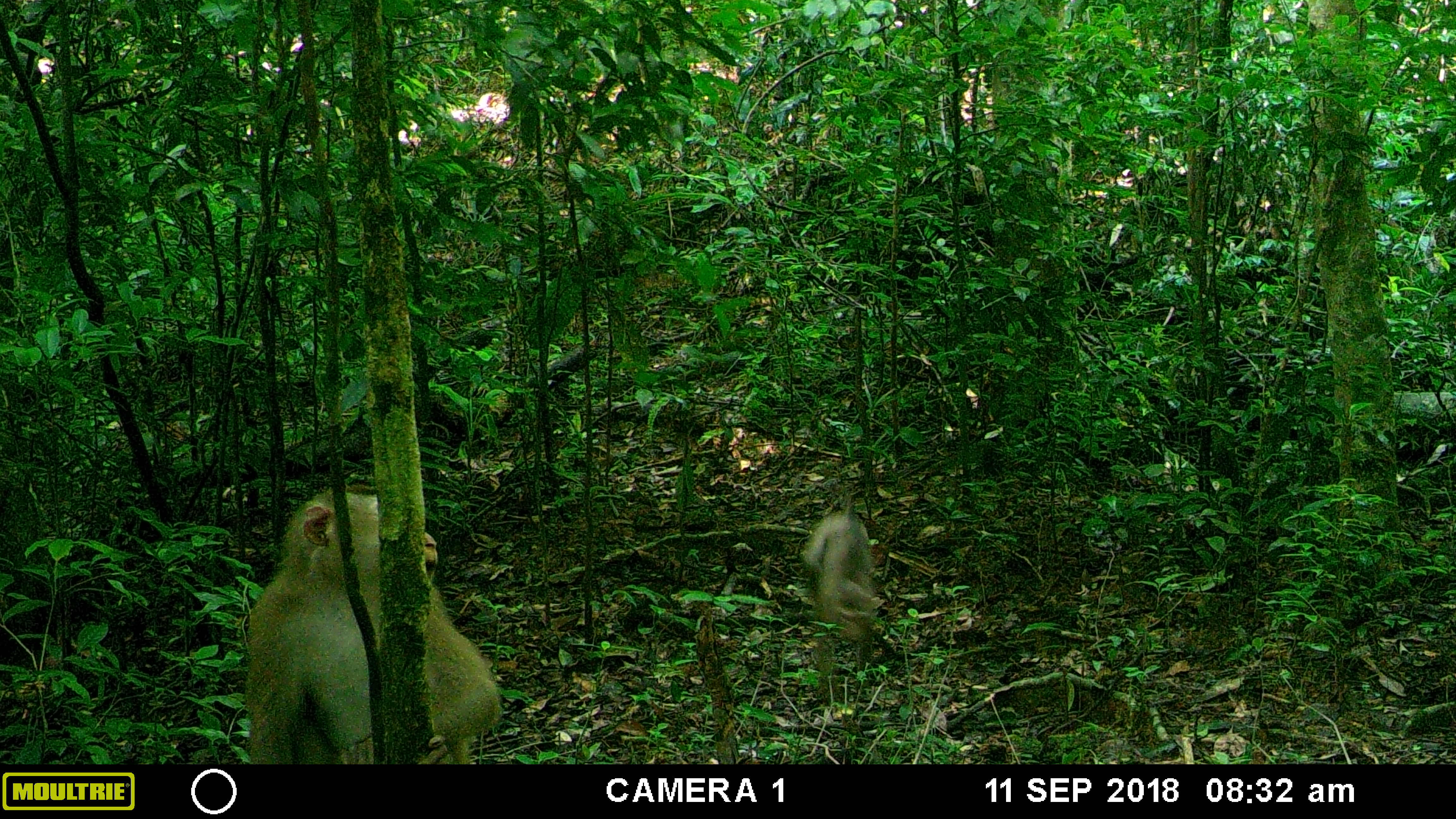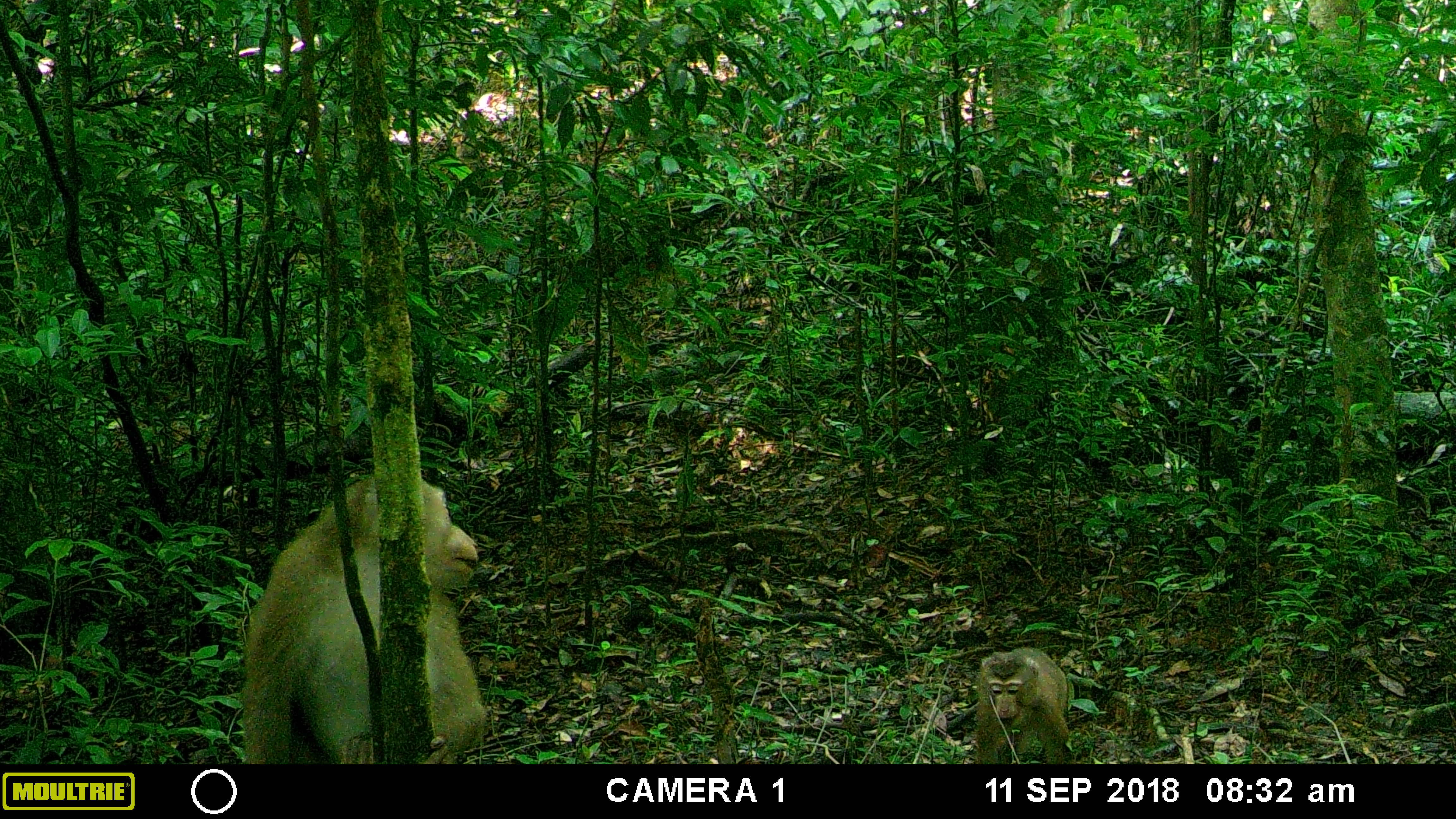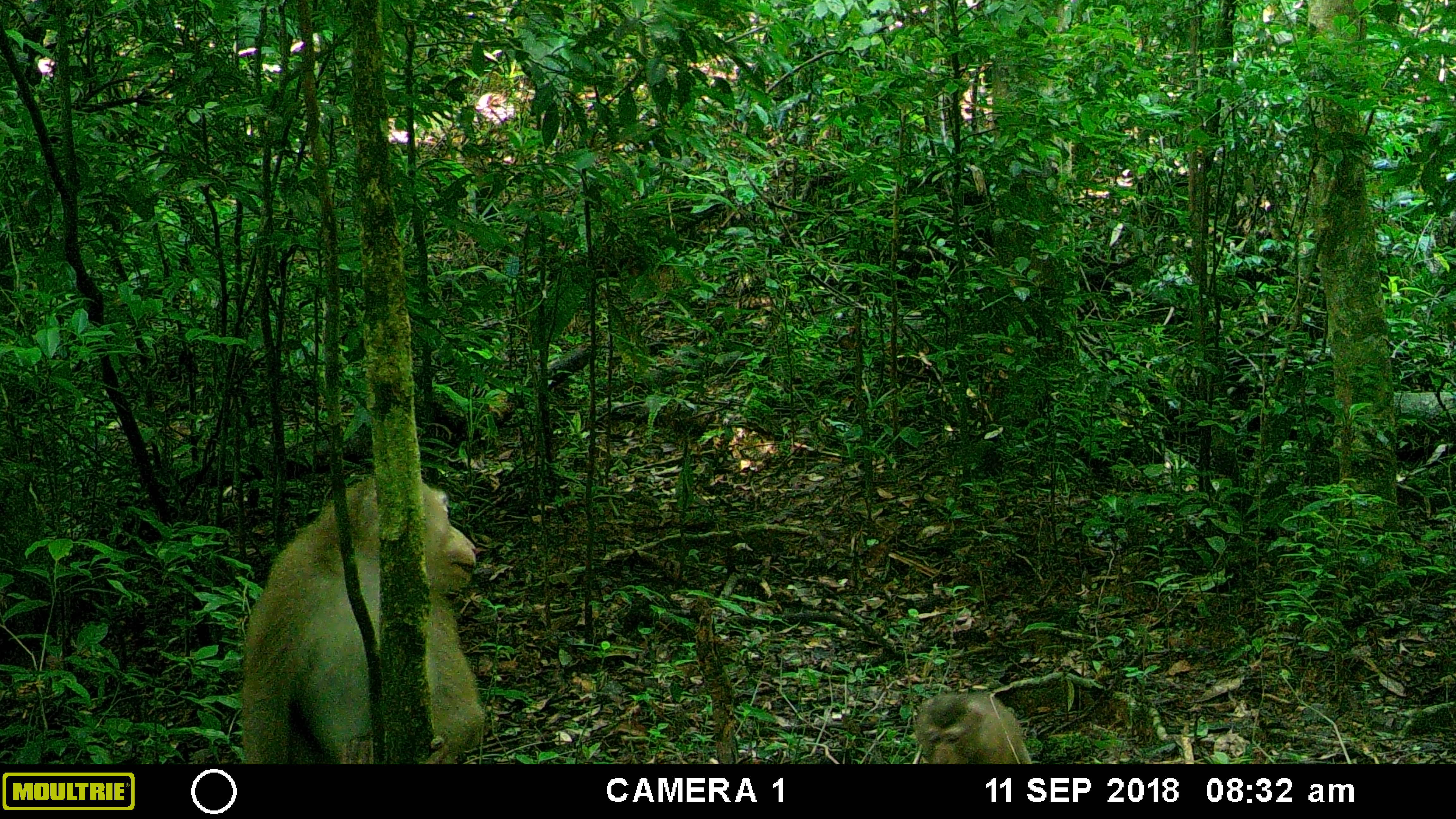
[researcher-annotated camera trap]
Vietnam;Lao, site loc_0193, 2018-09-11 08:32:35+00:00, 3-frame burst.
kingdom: Animalia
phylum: Chordata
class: Mammalia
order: Primates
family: Cercopithecidae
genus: Macaca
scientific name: Macaca nemestrina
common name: pig-tailed macaque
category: pig tailed macaque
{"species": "pig tailed macaque (pig-tailed macaque) (Macaca nemestrina)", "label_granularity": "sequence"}